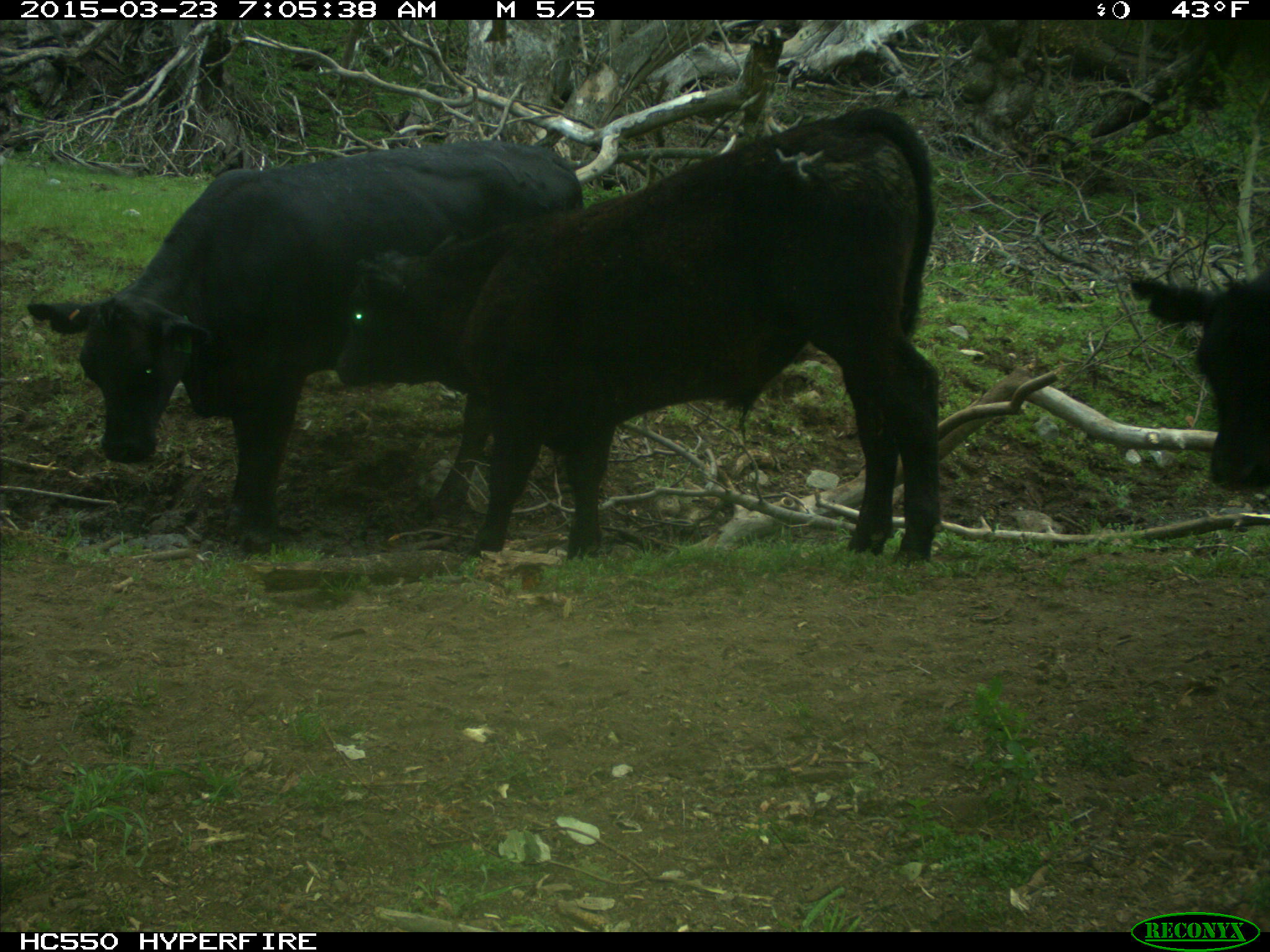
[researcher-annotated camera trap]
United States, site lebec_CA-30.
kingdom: Animalia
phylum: Chordata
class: Mammalia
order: Artiodactyla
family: Bovidae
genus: Bos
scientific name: Bos taurus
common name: domestic cow